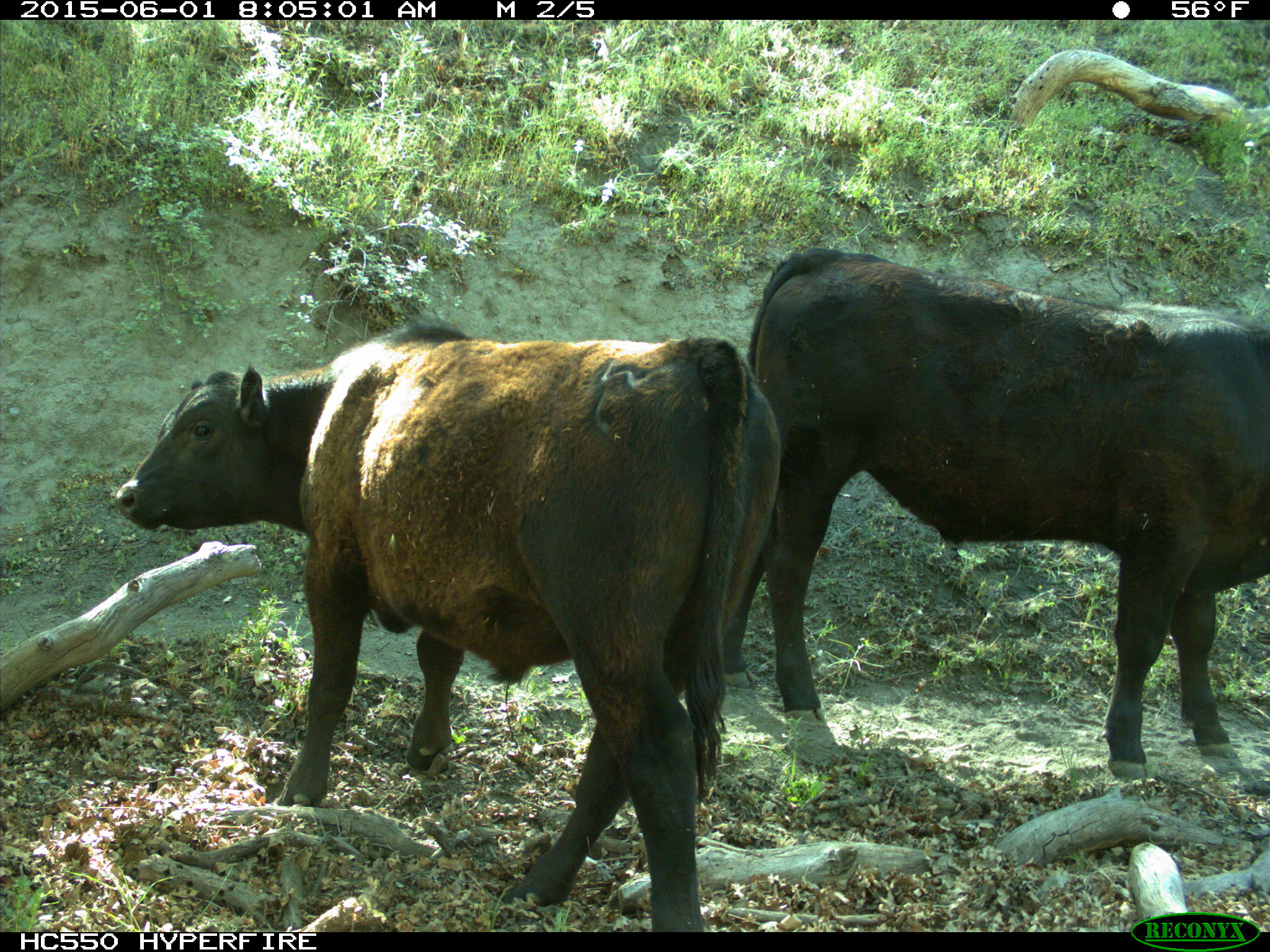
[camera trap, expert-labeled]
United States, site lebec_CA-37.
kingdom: Animalia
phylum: Chordata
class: Mammalia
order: Artiodactyla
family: Bovidae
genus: Bos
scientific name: Bos taurus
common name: domestic cow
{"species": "Bos taurus (domestic cow)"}